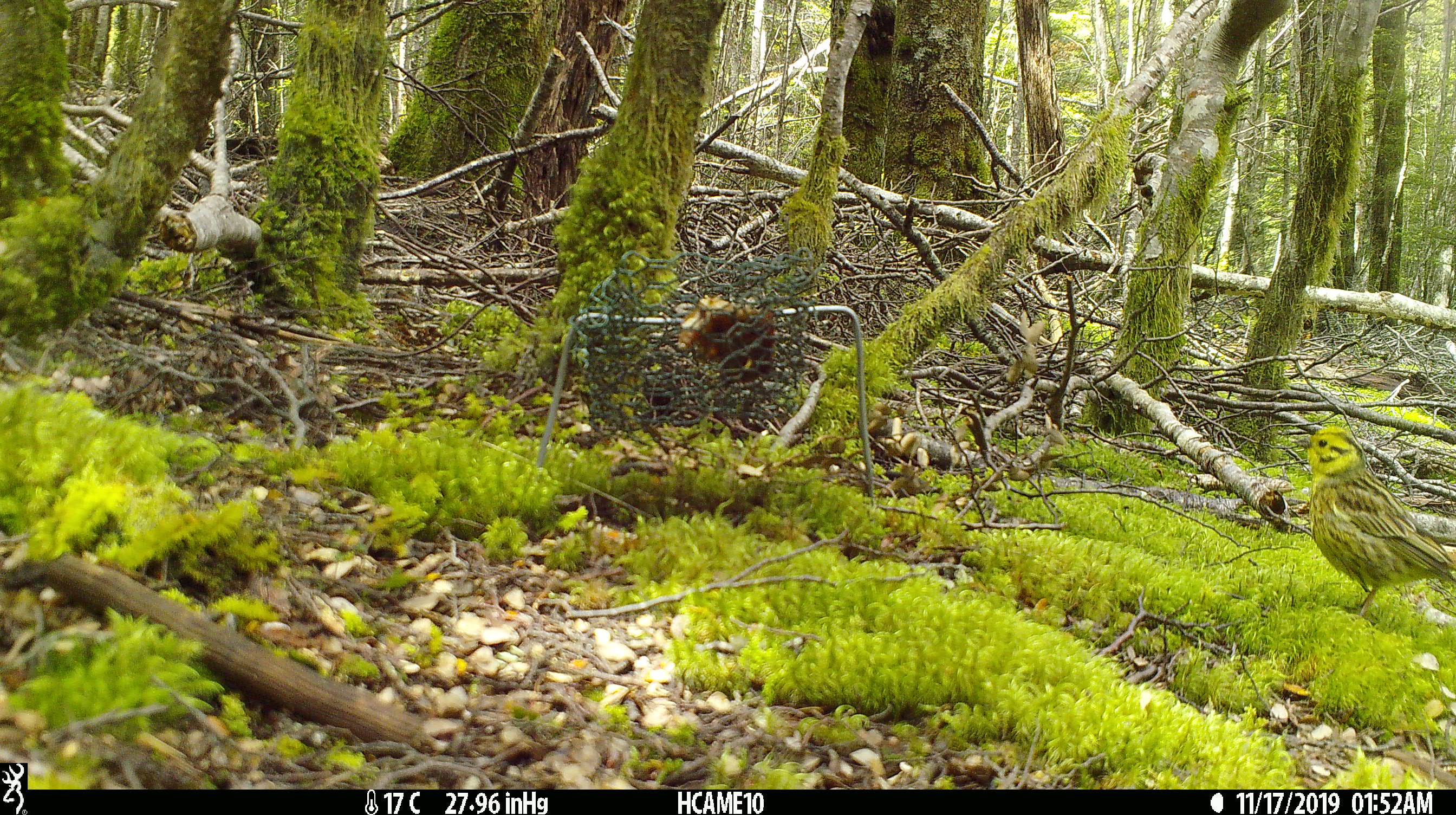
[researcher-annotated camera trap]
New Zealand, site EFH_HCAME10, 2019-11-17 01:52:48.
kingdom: Animalia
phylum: Chordata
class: Aves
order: Passeriformes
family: Emberizidae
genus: Emberiza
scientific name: Emberiza citrinella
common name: yellowhammer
Yellowhammer (Emberiza citrinella).